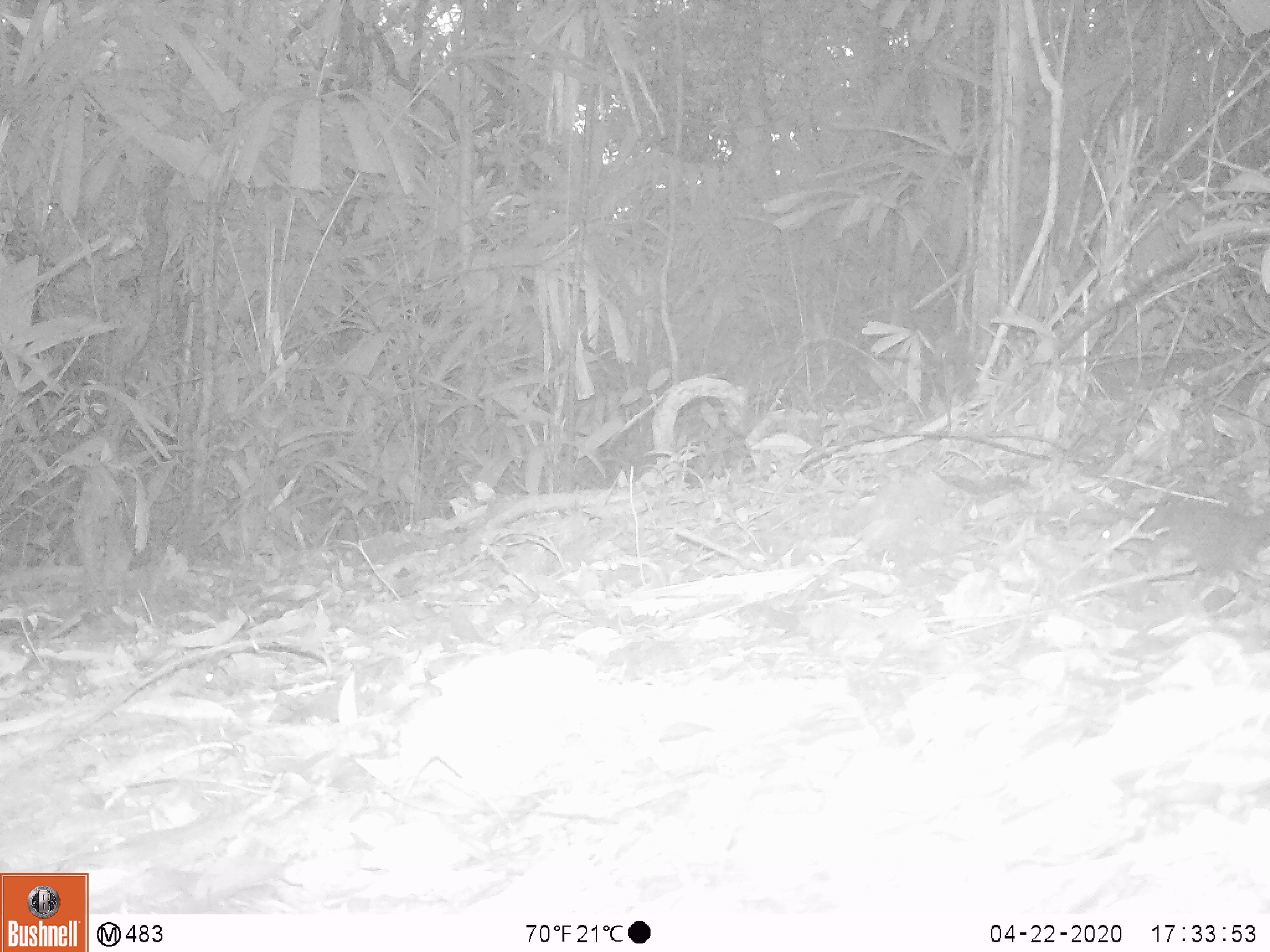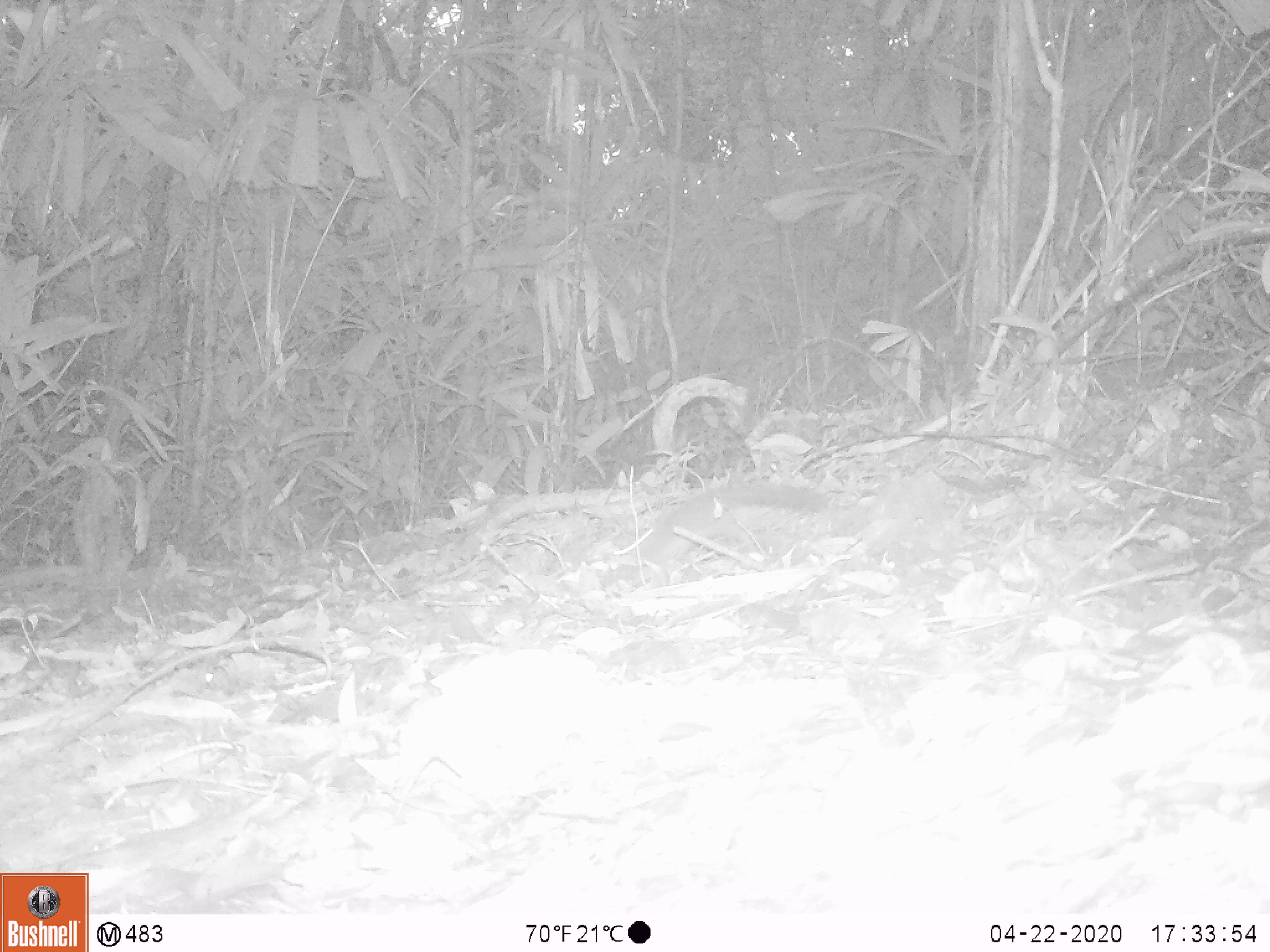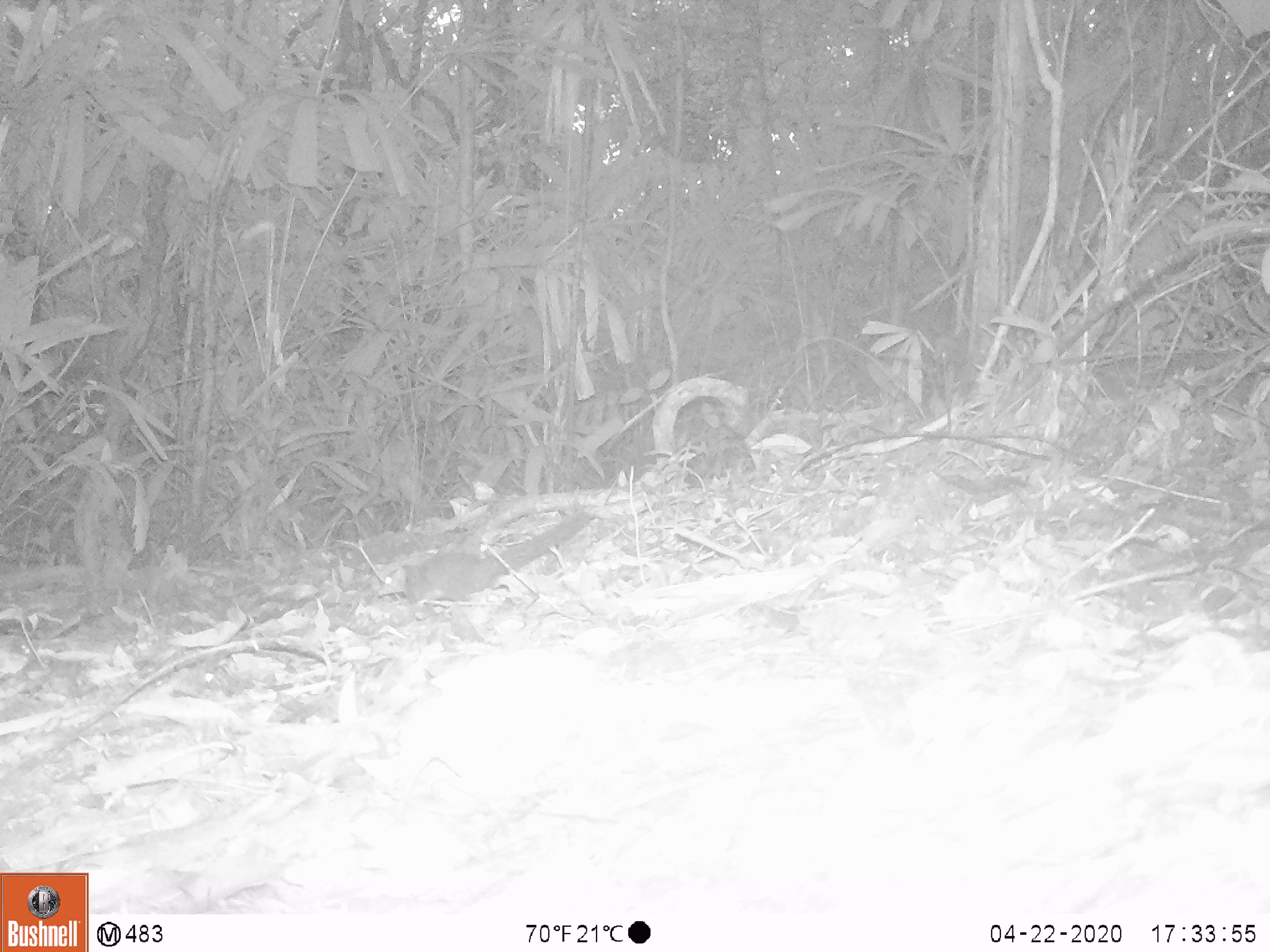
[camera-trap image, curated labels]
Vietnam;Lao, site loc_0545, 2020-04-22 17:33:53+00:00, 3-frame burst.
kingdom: Animalia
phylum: Chordata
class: Mammalia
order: Rodentia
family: Sciuridae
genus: Sciurus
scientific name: Sciurus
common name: squirrel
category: unidentified squirrel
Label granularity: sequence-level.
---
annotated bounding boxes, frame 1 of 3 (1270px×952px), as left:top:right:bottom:
unidentified squirrel: 1089:493:1270:593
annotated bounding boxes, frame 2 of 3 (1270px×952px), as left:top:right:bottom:
unidentified squirrel: 600:478:827:590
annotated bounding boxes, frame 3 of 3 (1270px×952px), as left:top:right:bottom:
unidentified squirrel: 375:511:591:609